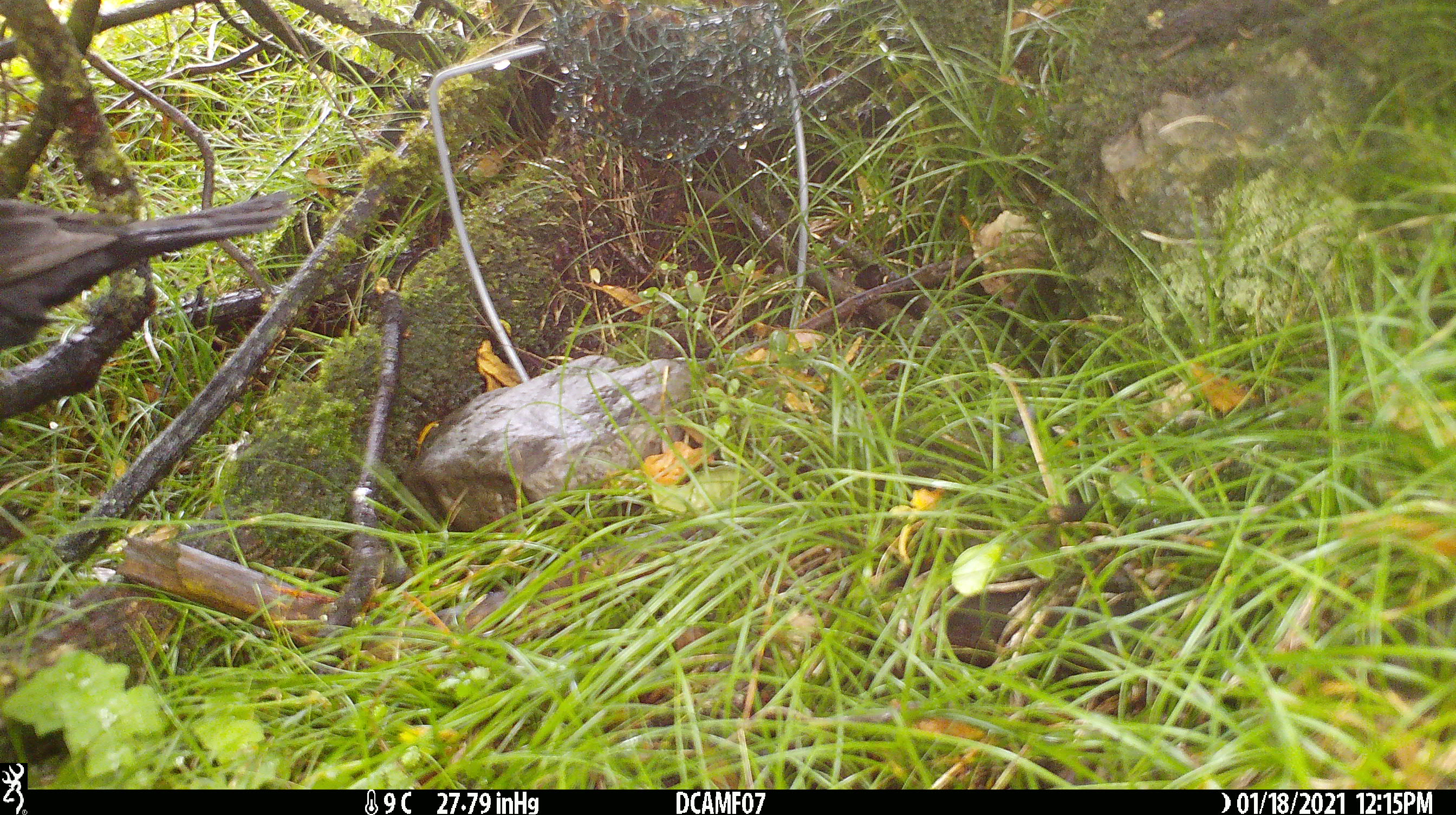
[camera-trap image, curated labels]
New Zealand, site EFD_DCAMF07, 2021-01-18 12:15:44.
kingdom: Animalia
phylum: Chordata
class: Aves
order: Passeriformes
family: Turdidae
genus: Turdus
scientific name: Turdus merula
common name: eurasian blackbird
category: blackbird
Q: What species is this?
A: Blackbird (eurasian blackbird) (Turdus merula).